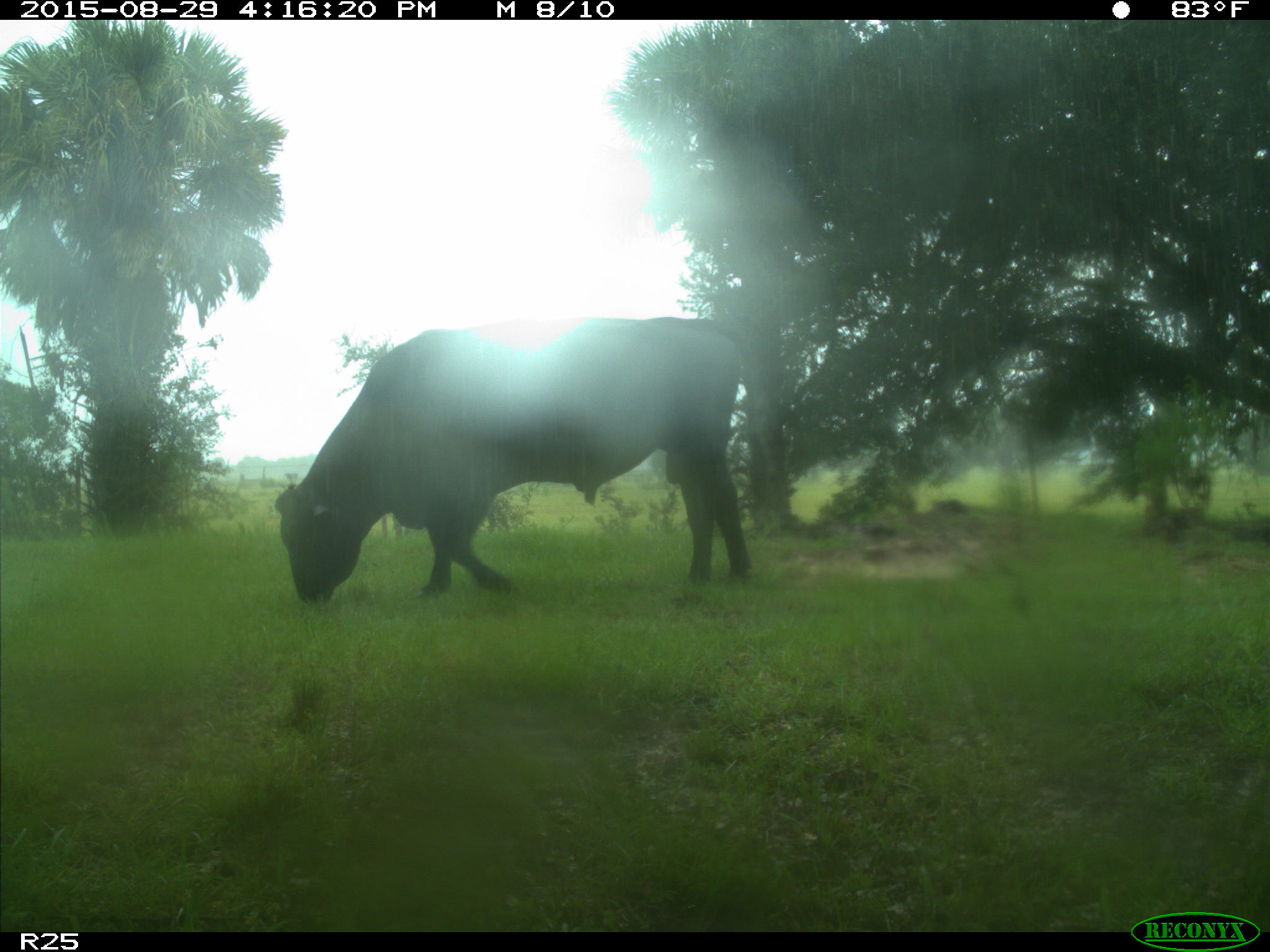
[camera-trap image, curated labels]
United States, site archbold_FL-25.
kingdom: Animalia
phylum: Chordata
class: Mammalia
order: Artiodactyla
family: Bovidae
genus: Bos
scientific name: Bos taurus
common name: domestic cow